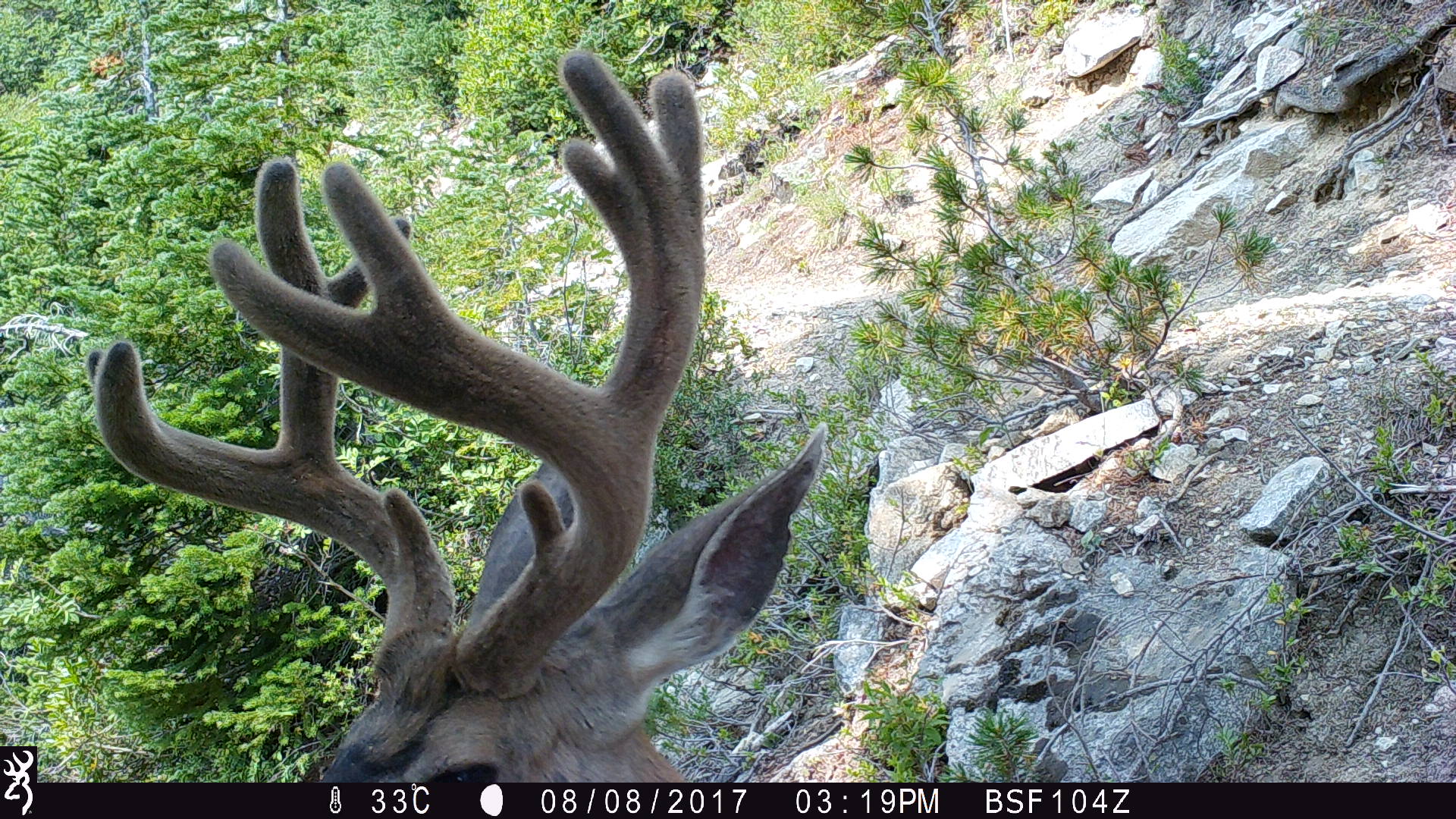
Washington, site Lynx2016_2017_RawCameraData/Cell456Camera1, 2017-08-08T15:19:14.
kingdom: Animalia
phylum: Chordata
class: Mammalia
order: Artiodactyla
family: Cervidae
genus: Odocoileus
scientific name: Odocoileus hemionus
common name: mule deer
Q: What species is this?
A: Odocoileus hemionus (mule deer).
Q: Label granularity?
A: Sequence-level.